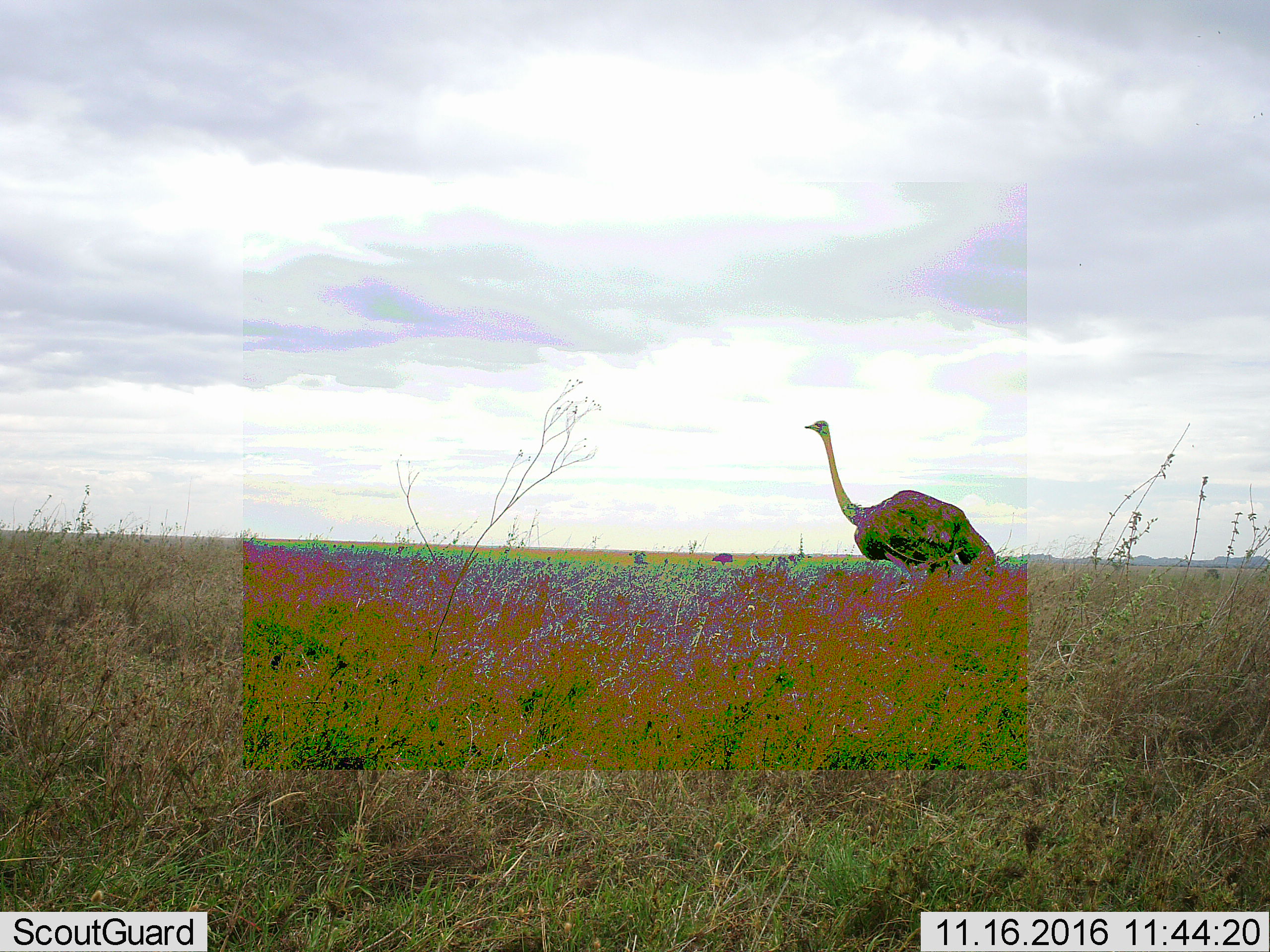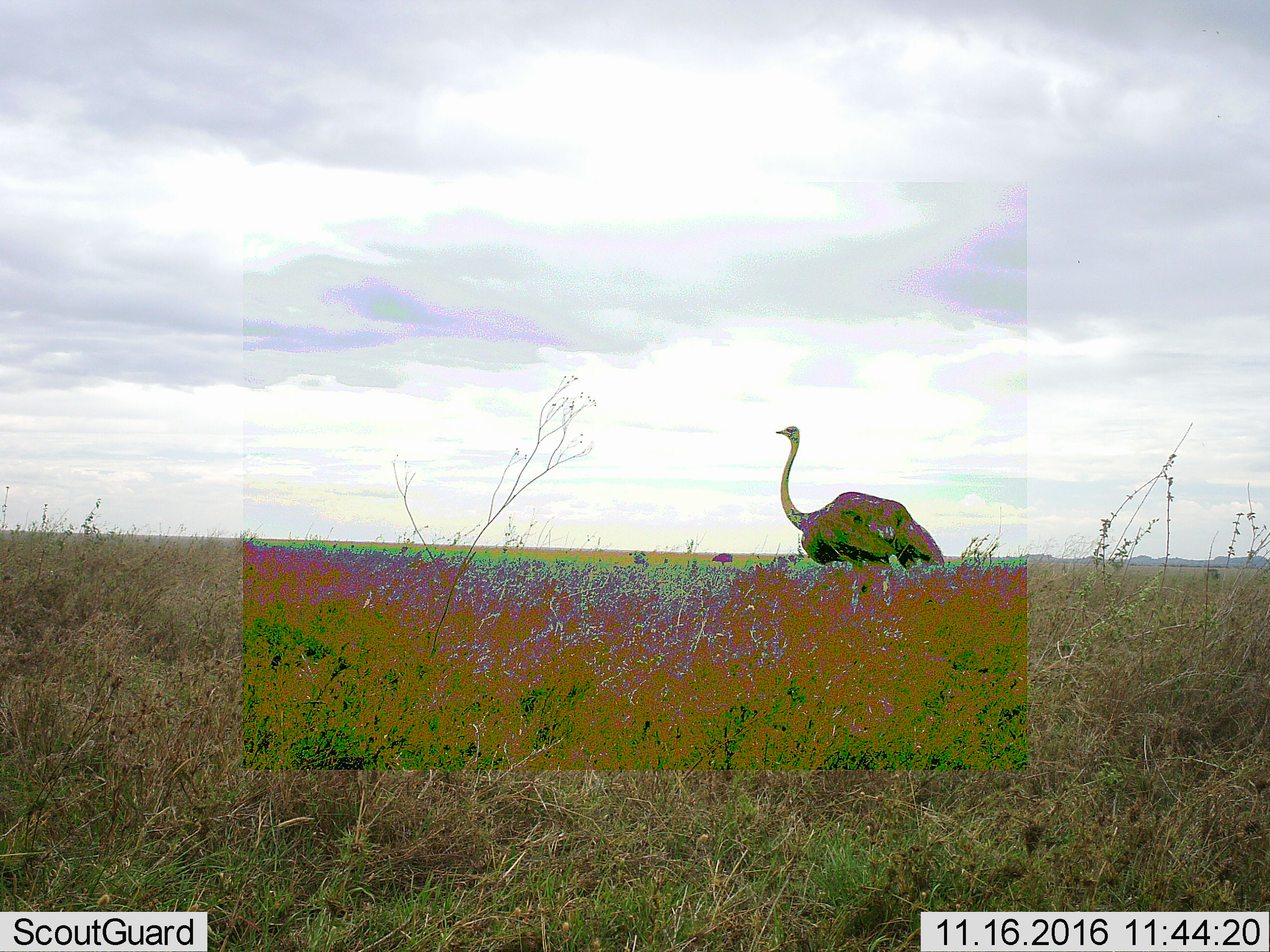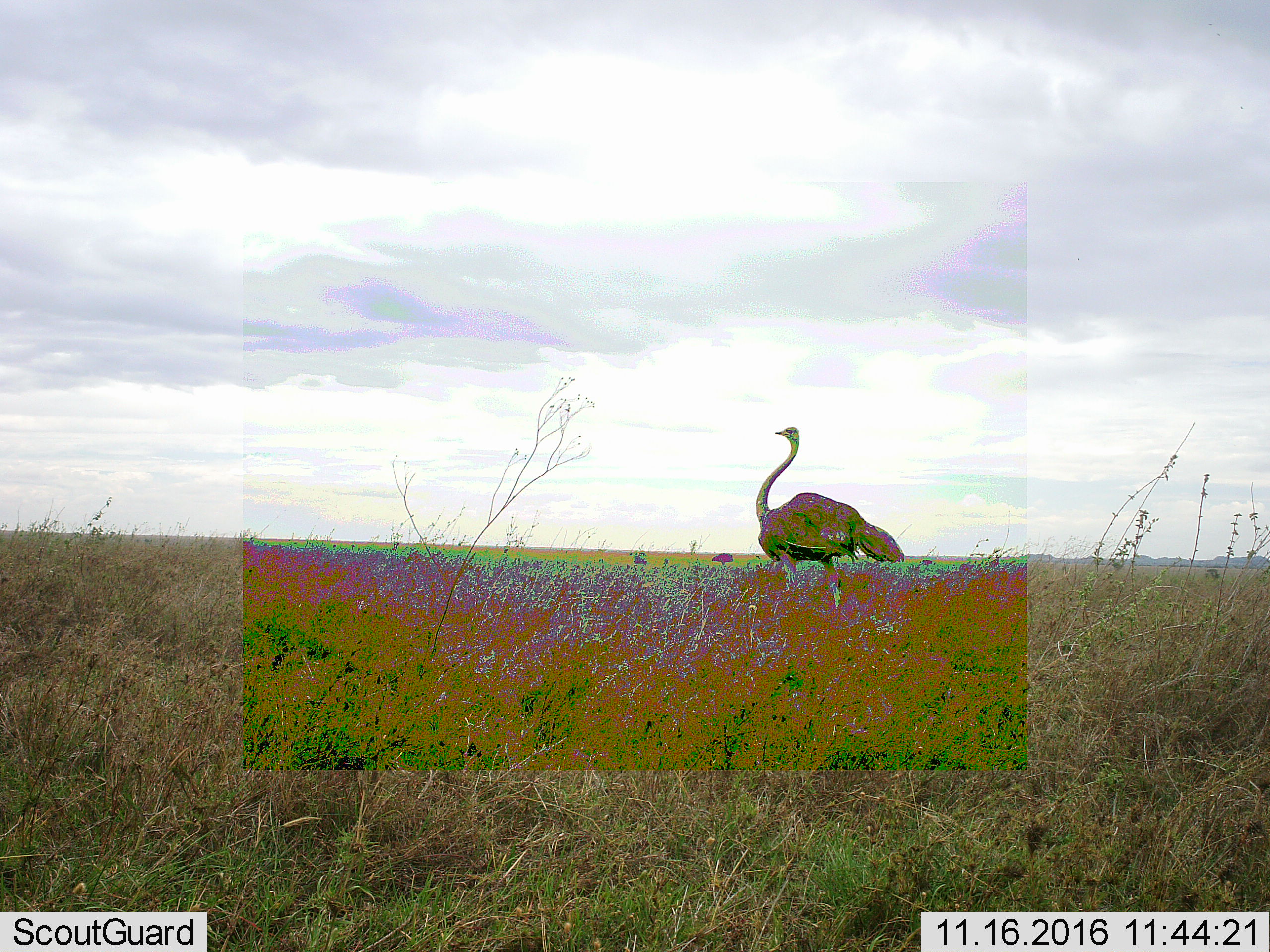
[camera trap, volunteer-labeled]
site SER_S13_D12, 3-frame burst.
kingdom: Animalia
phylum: Chordata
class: Aves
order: Struthioniformes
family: Struthionidae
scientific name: Struthionidae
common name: ostrich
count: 1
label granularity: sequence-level